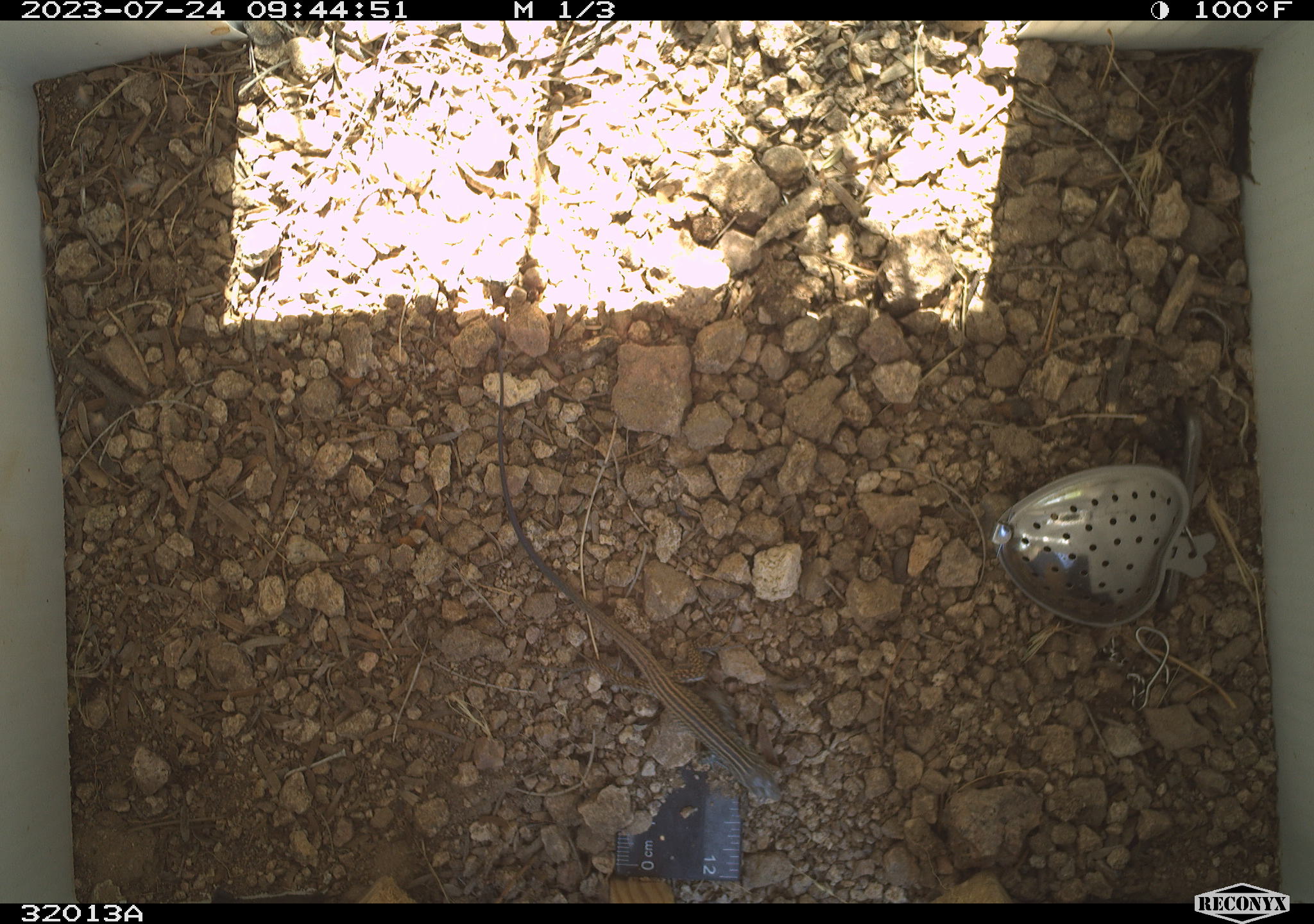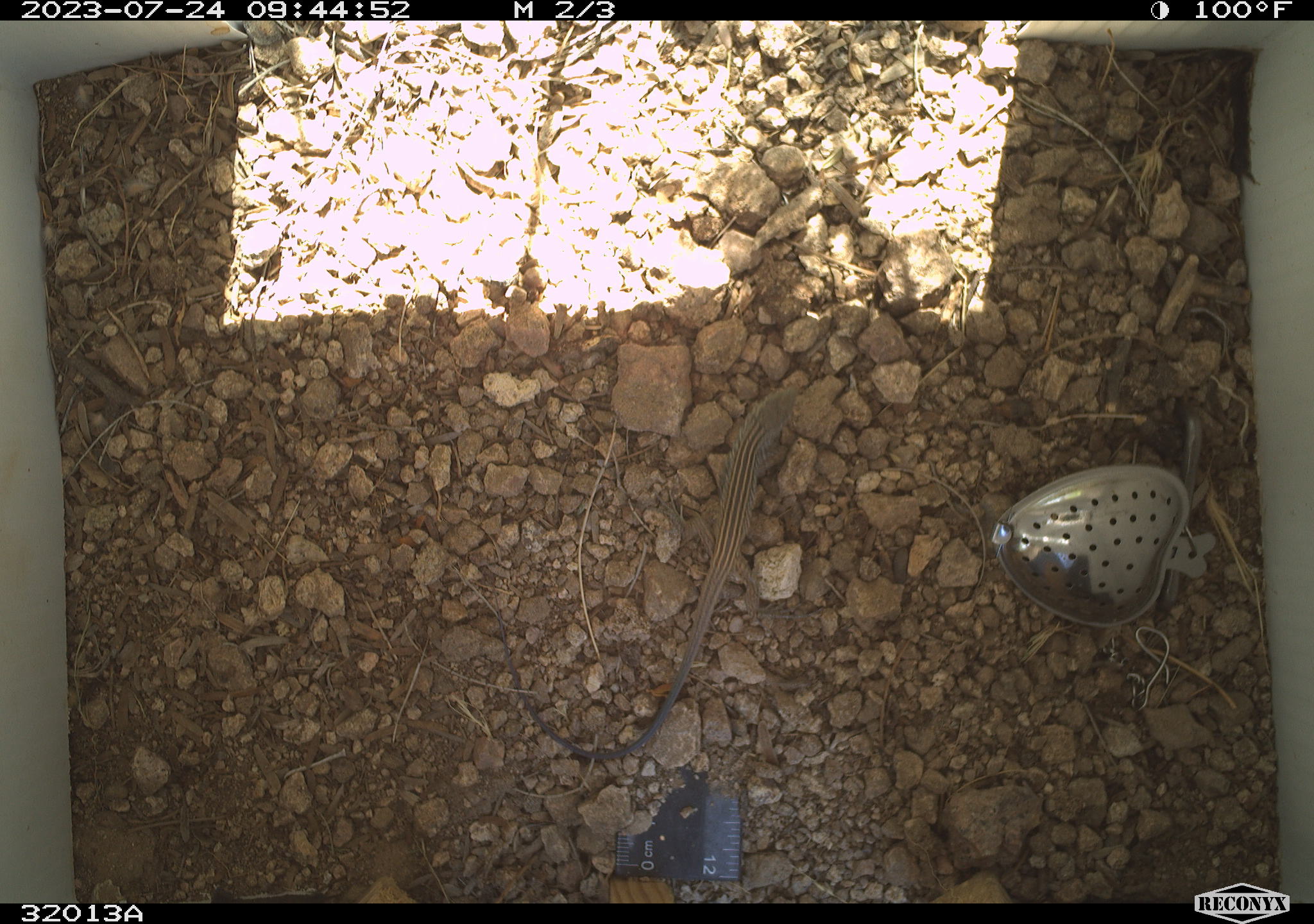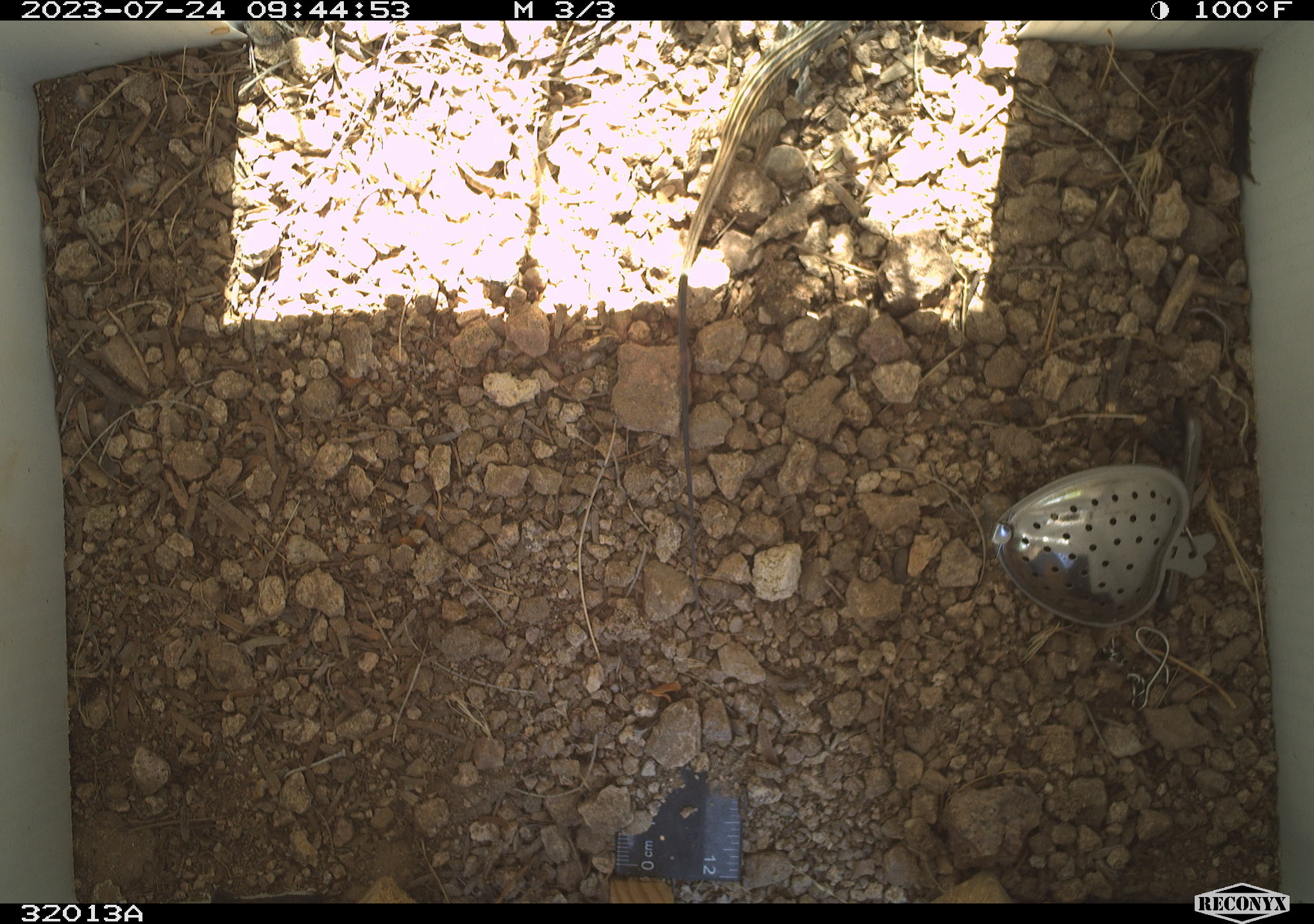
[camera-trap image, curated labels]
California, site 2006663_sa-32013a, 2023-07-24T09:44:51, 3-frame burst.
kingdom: Animalia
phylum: Chordata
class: Reptilia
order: Squamata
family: Teiidae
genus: Aspidoscelis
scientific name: Aspidoscelis tigris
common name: western whiptail